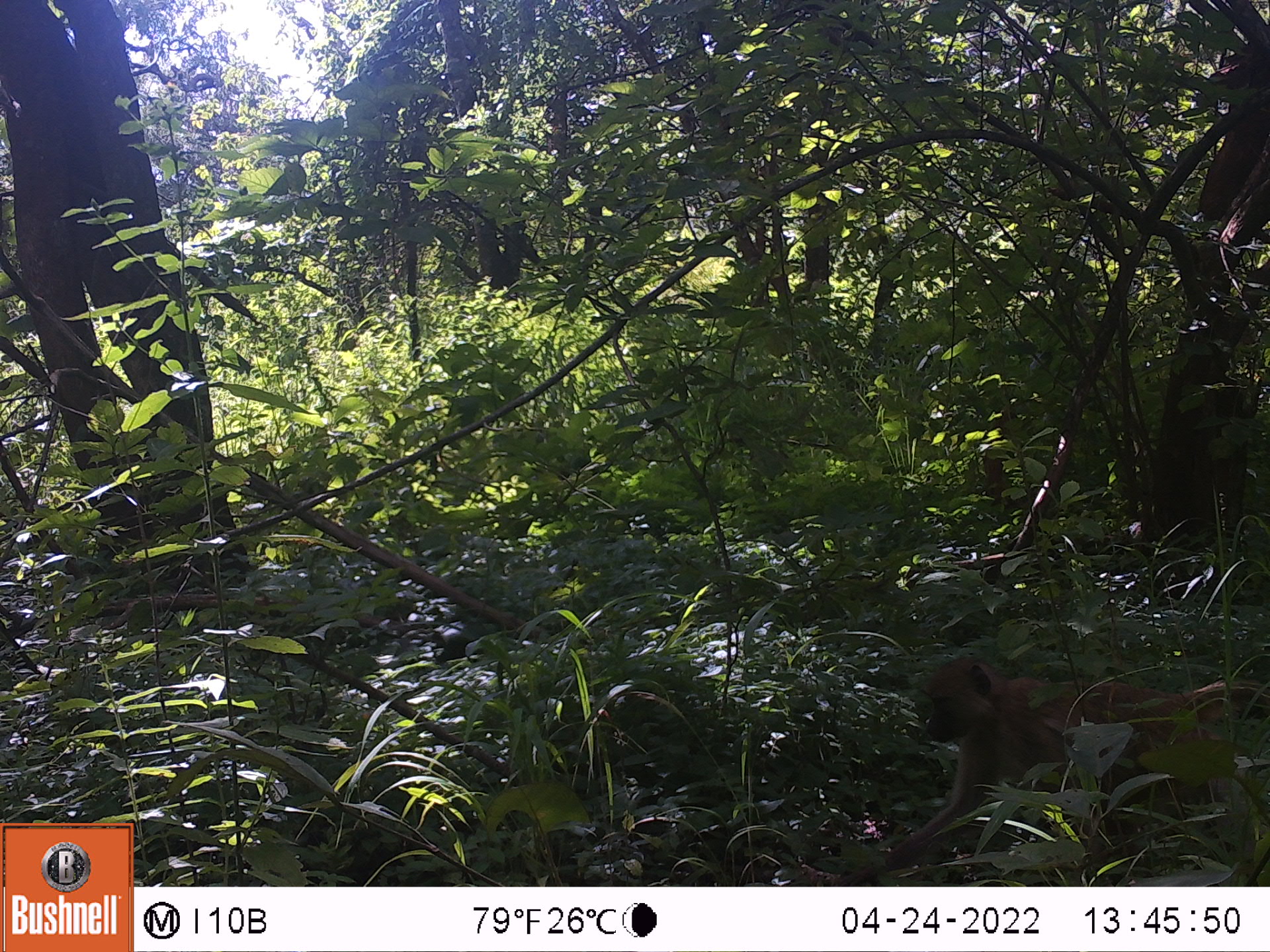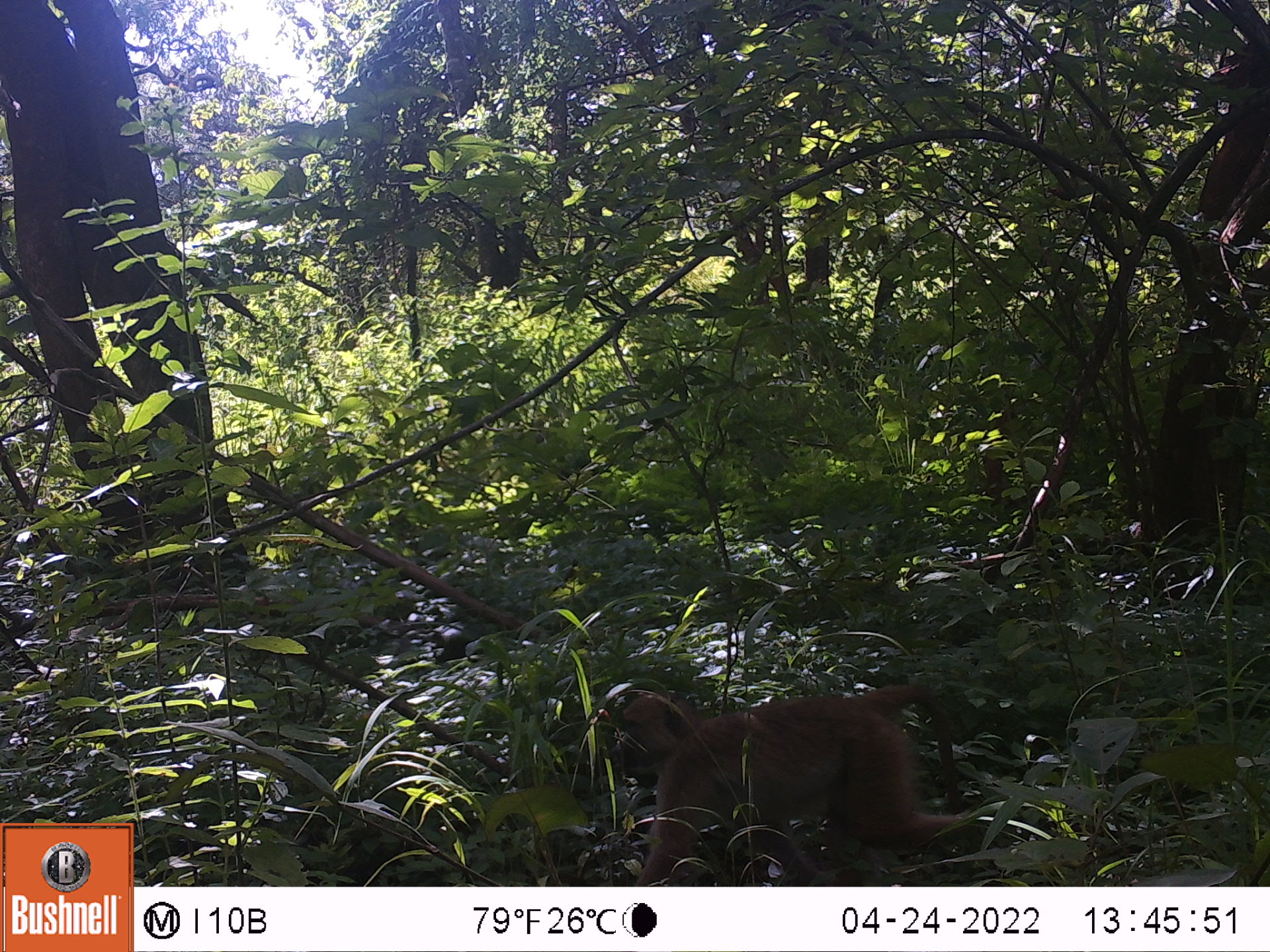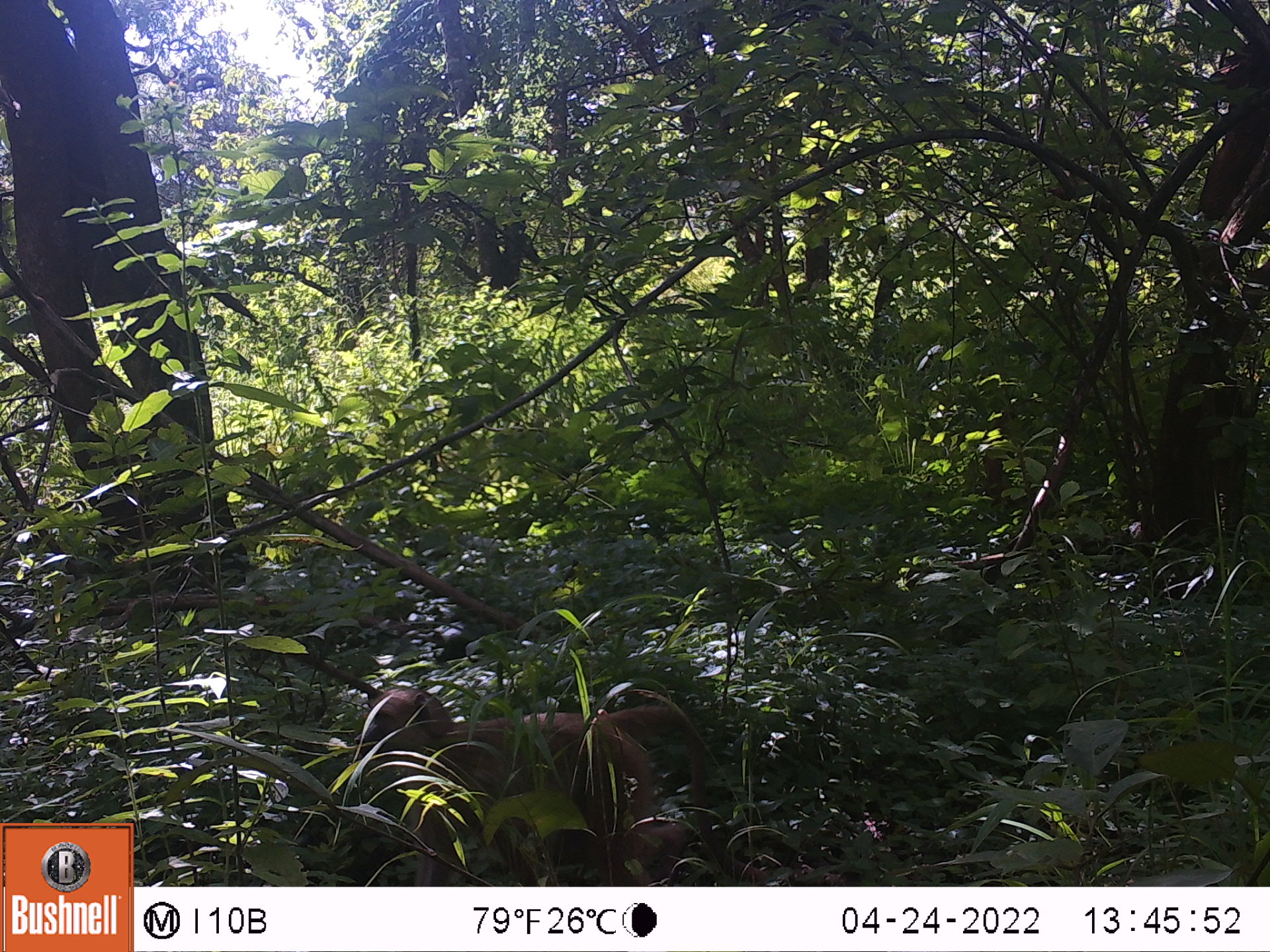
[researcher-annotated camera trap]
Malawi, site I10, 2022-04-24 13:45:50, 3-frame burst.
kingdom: Animalia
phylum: Chordata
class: Mammalia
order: Primates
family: Cercopithecidae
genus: Papio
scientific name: Papio cynocephalus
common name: yellow baboon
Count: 1.